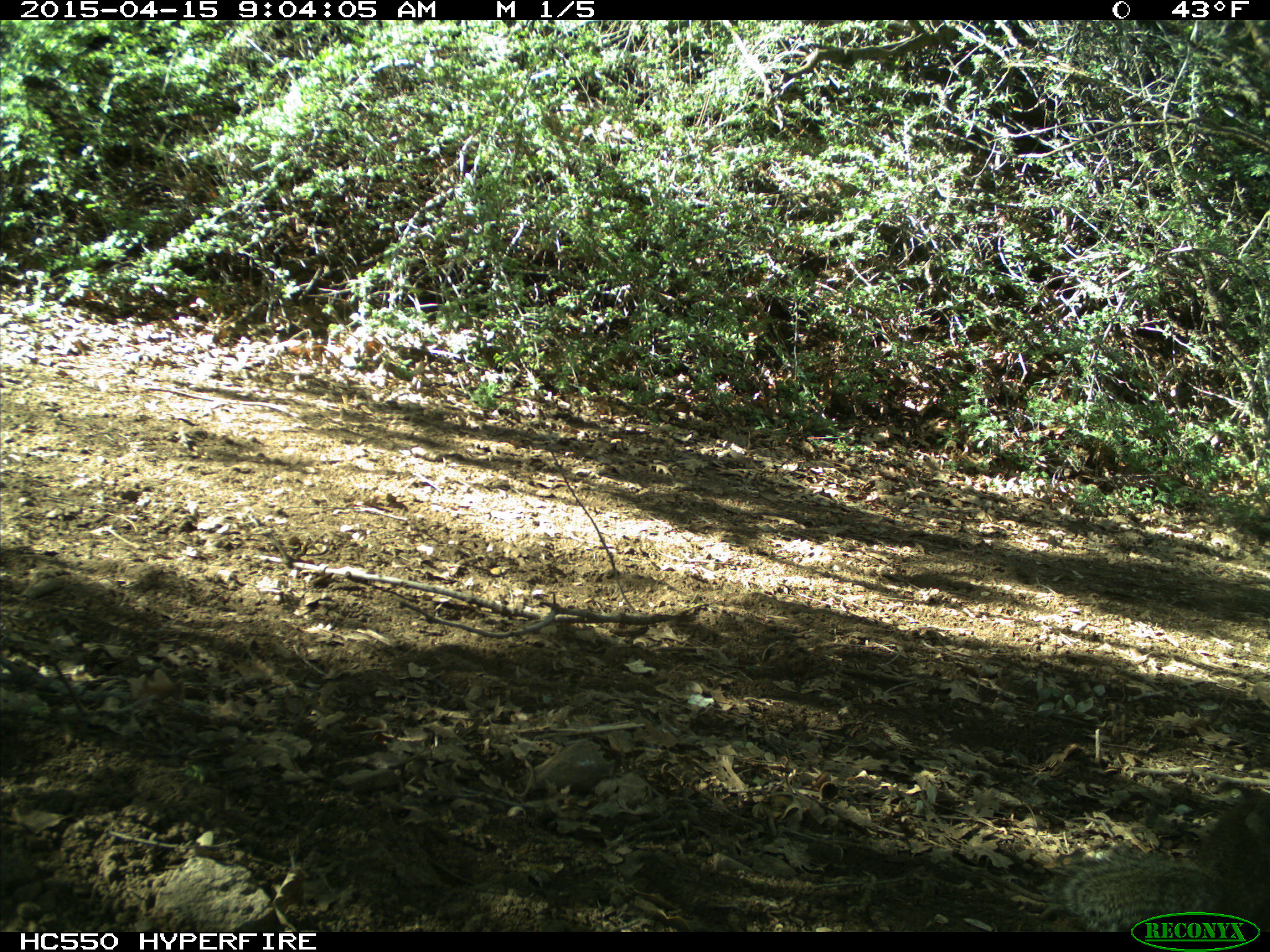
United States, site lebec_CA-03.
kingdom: Animalia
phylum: Chordata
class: Mammalia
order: Rodentia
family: Sciuridae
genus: Otospermophilus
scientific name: Otospermophilus beecheyi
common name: california ground squirrel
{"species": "Otospermophilus beecheyi (california ground squirrel)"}